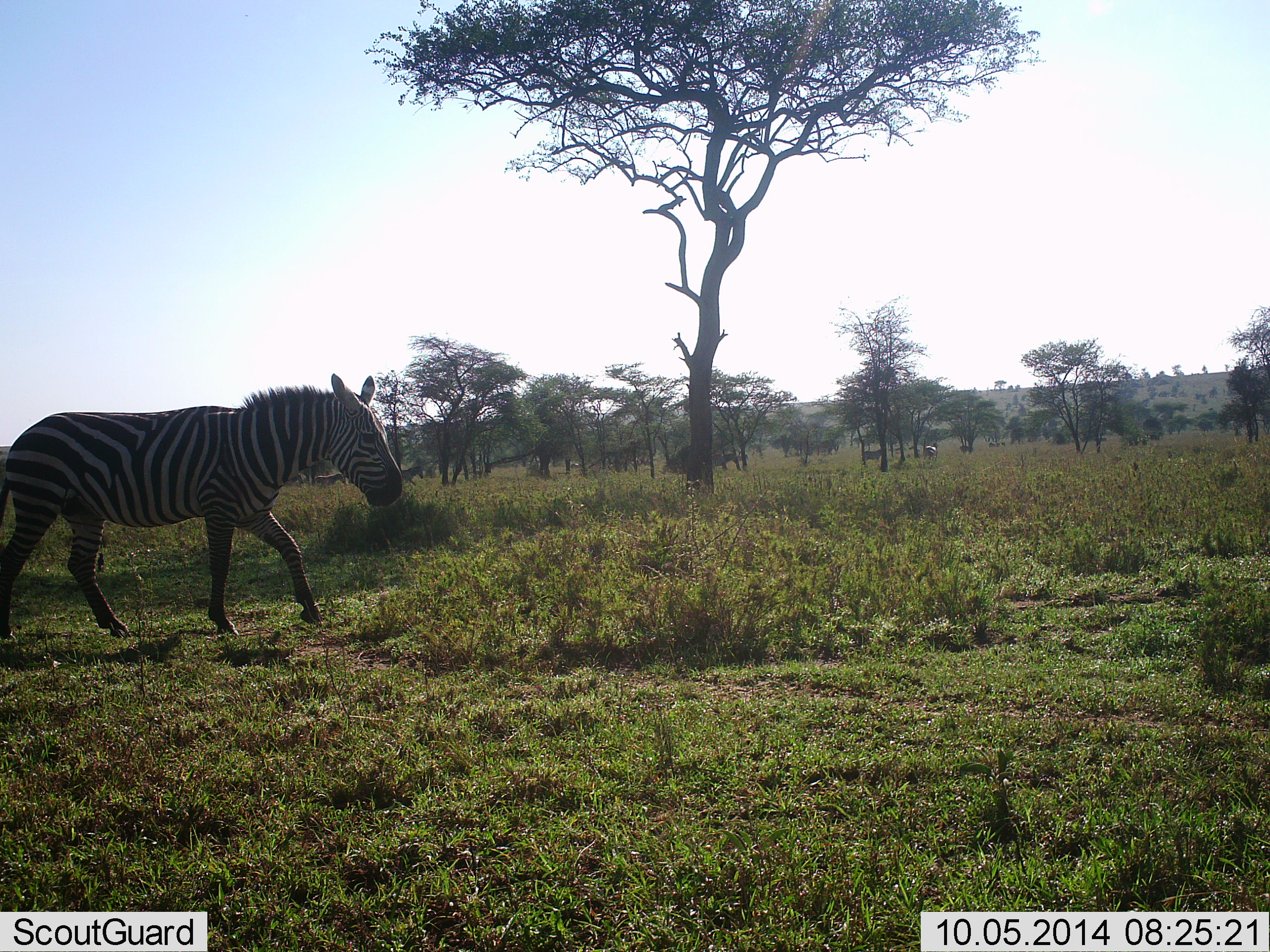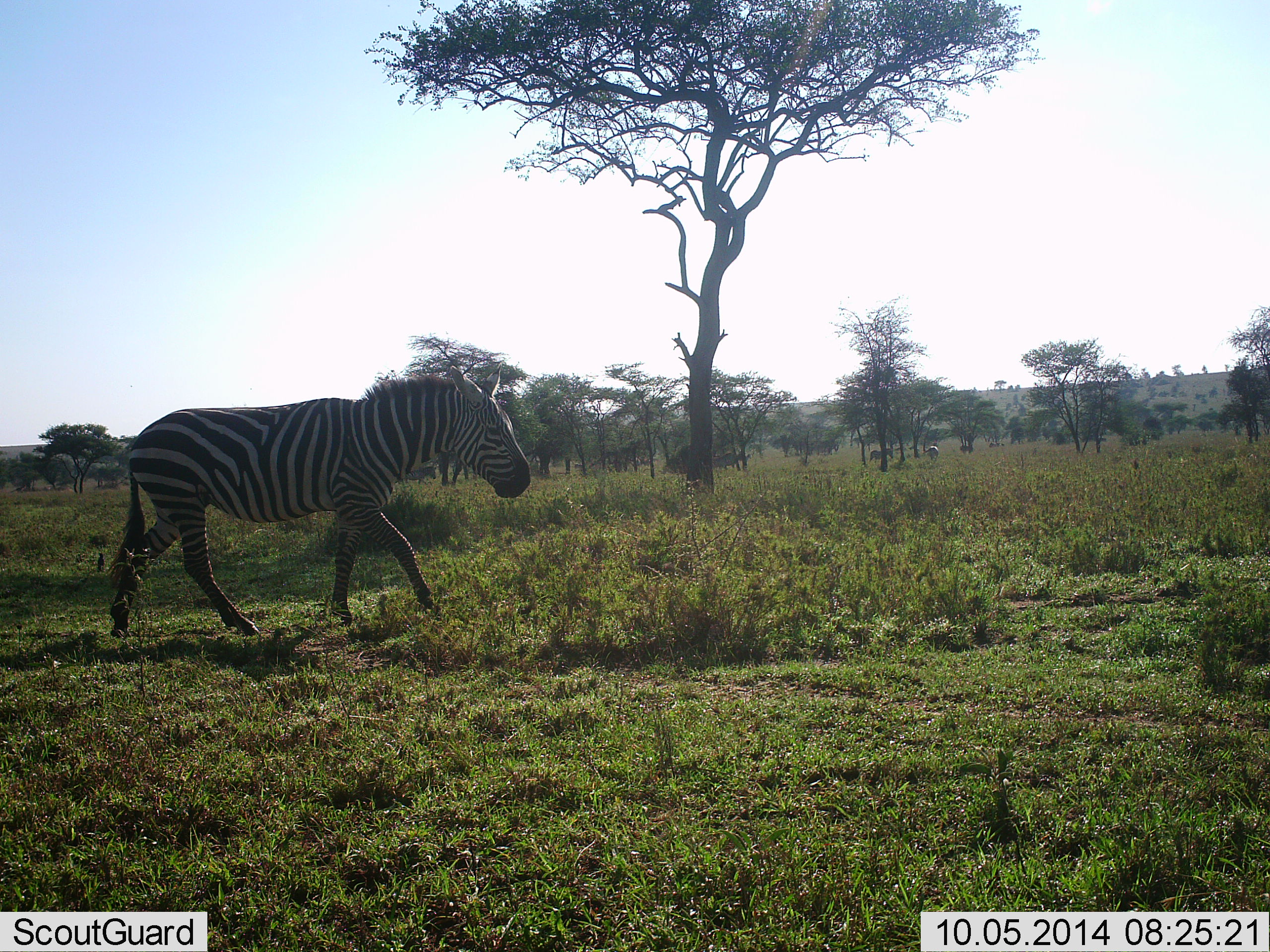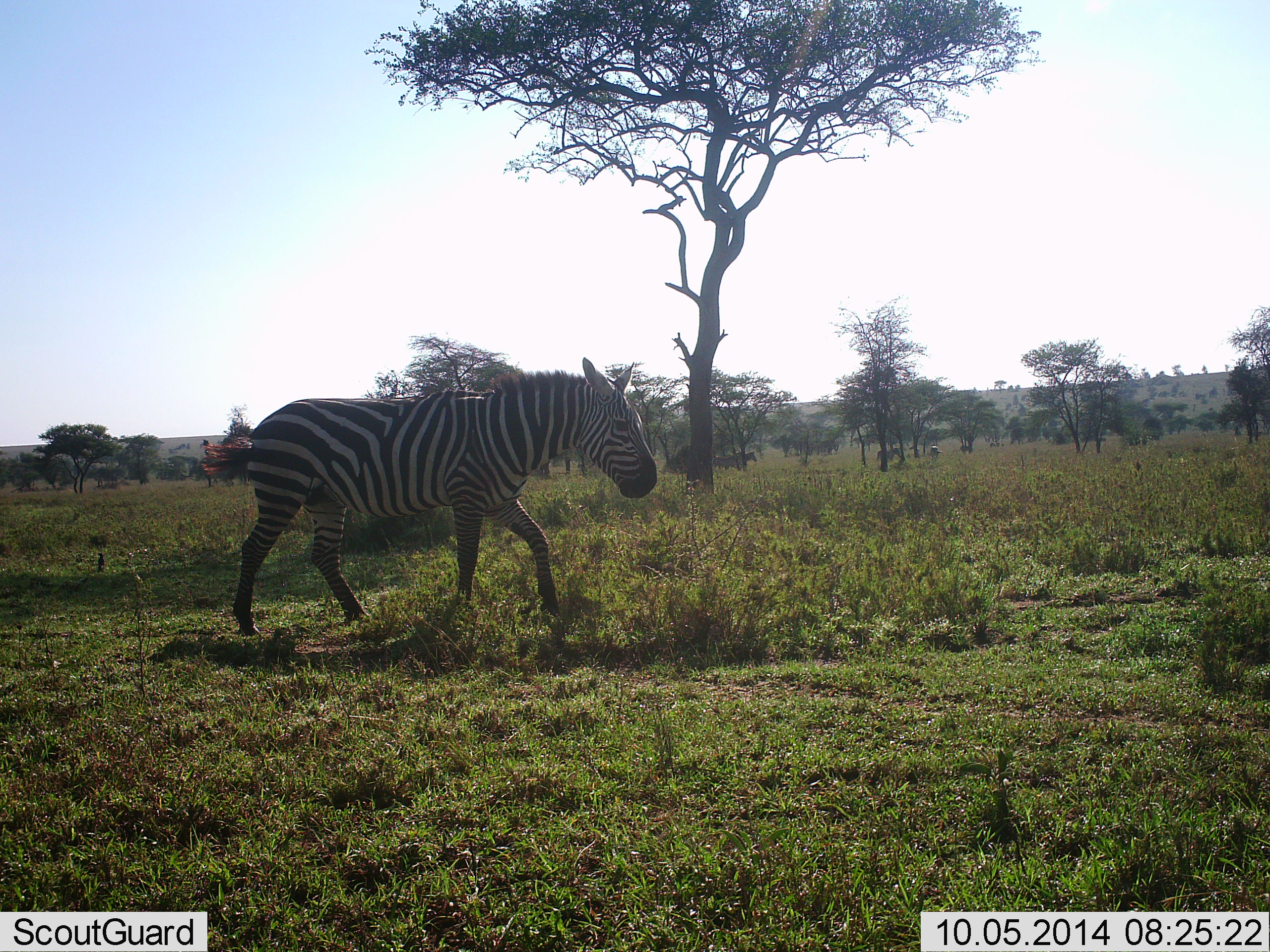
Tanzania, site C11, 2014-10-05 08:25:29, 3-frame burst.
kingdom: Animalia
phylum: Chordata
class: Mammalia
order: Perissodactyla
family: Equidae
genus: Equus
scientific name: Equus quagga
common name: plains zebra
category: zebra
Zebra (plains zebra) (Equus quagga), count 5. Behavior (volunteer vote fractions): standing 20%, resting 10%, moving 90%, interacting 0%. Young present (vote fraction): 0%. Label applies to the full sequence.